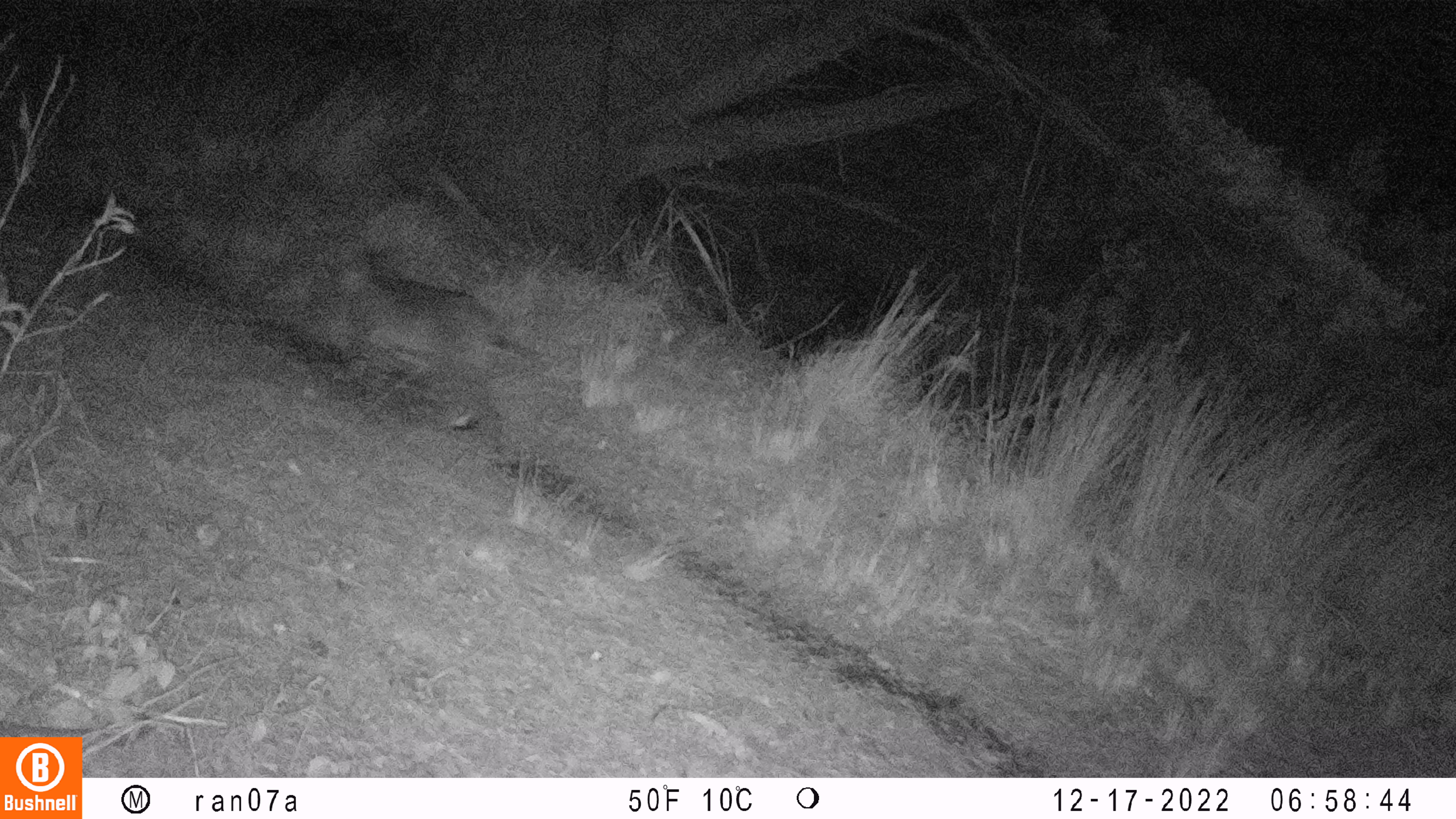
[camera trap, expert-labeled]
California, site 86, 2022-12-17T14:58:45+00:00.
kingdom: Animalia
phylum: Chordata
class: Mammalia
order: Carnivora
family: Felidae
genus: Lynx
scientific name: Lynx rufus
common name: bobcat